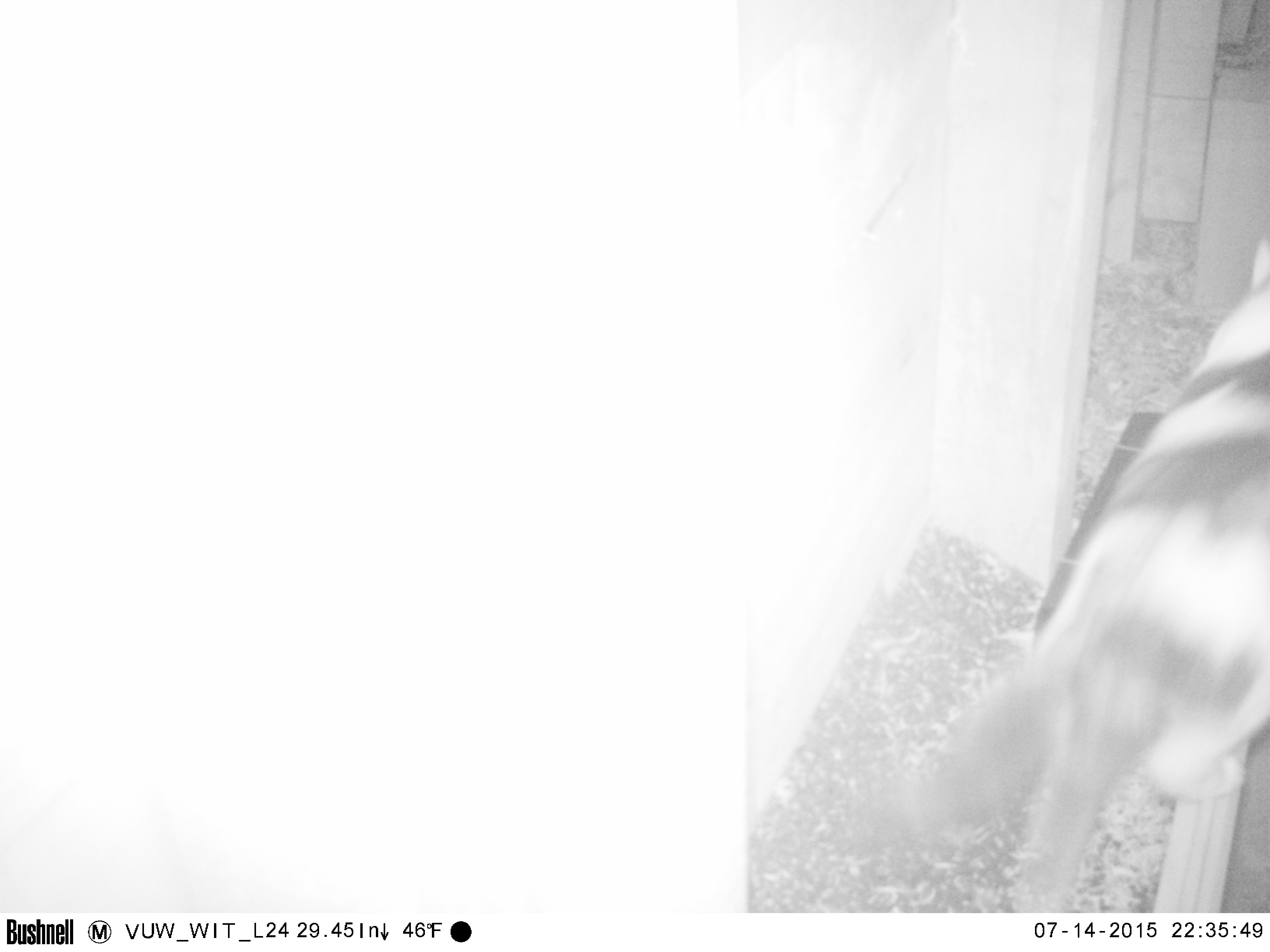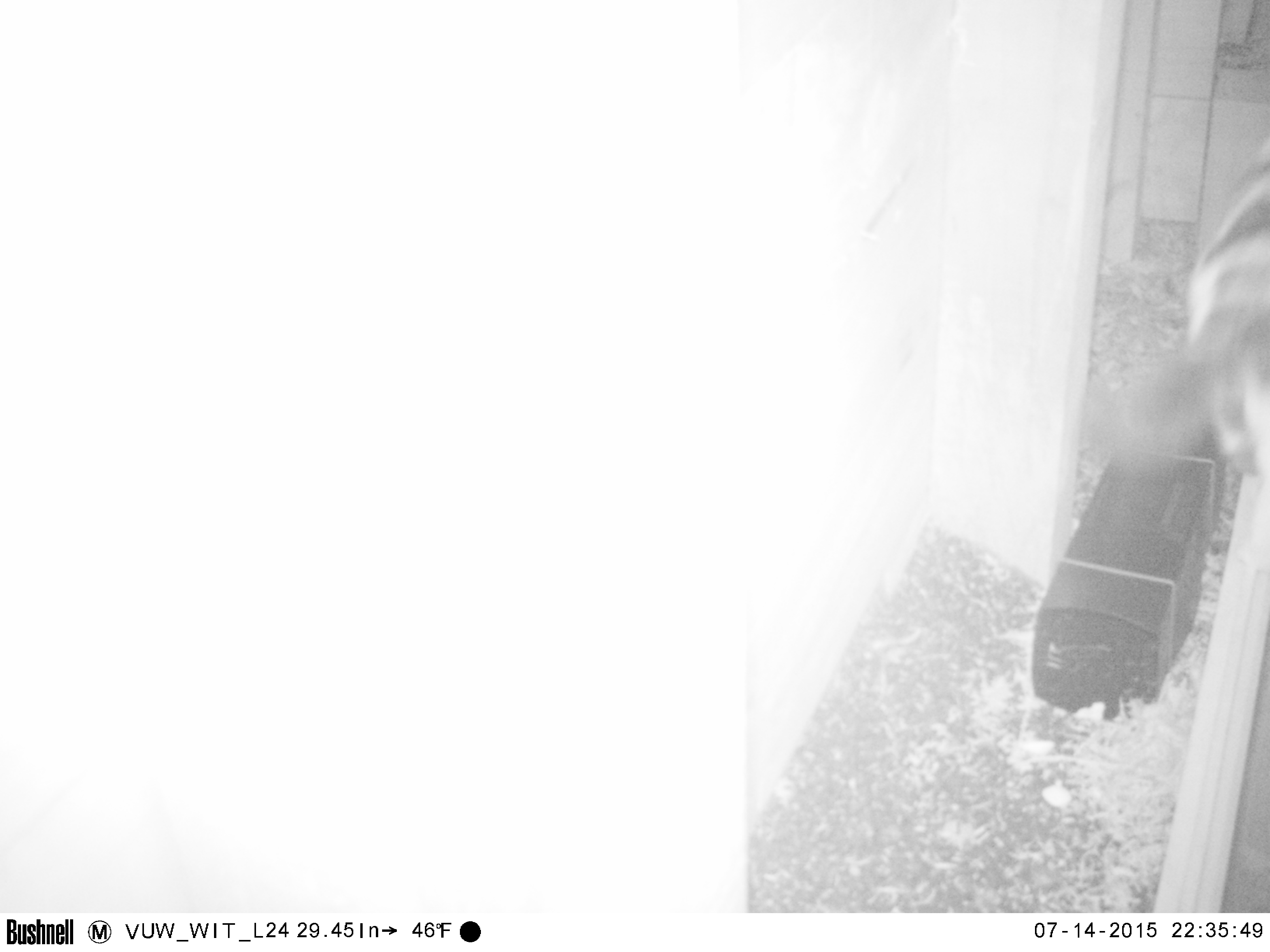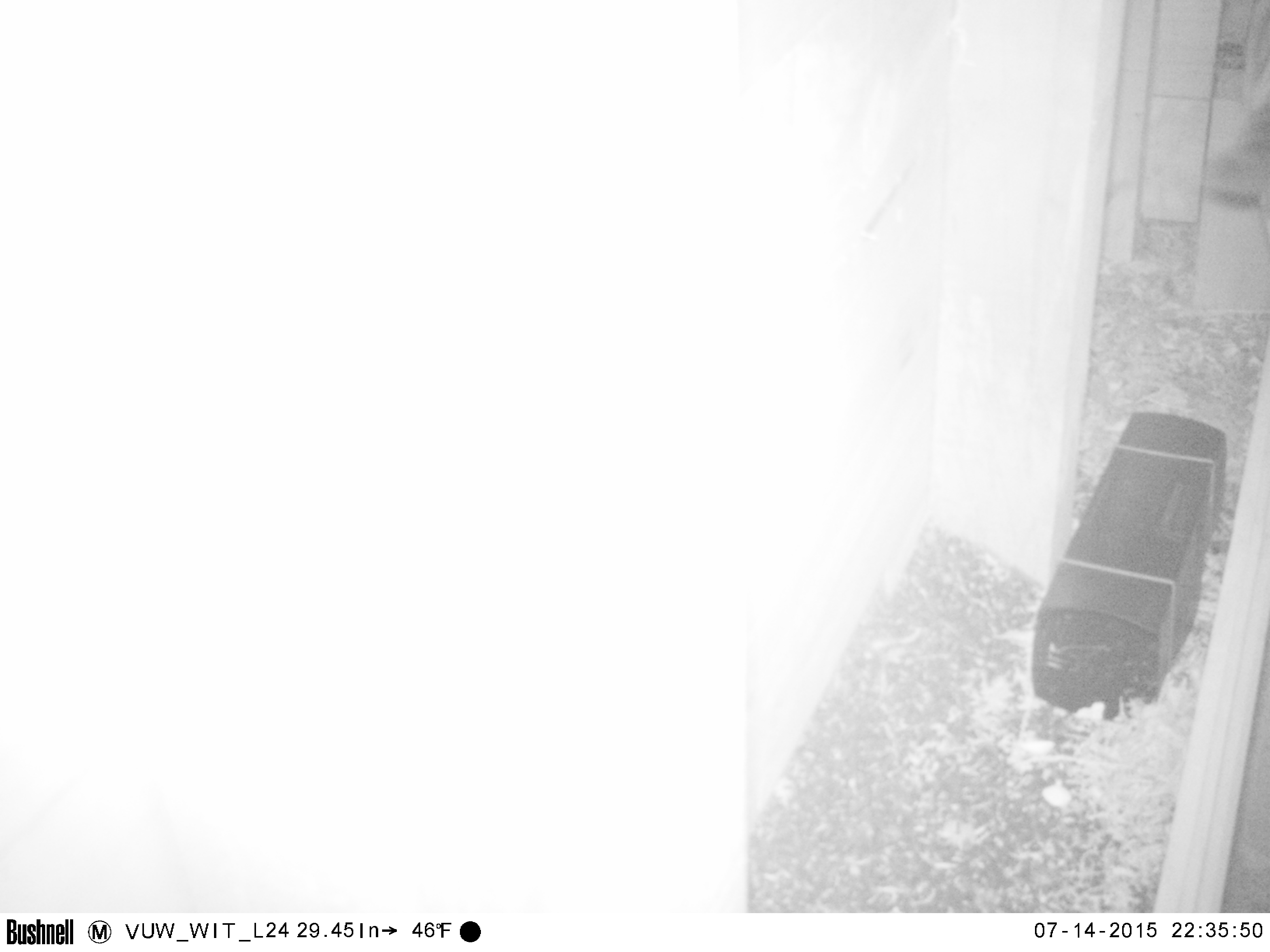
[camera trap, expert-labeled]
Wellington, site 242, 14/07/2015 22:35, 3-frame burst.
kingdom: Animalia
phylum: Chordata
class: Mammalia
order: Carnivora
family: Felidae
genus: Felis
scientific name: Felis catus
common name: cat